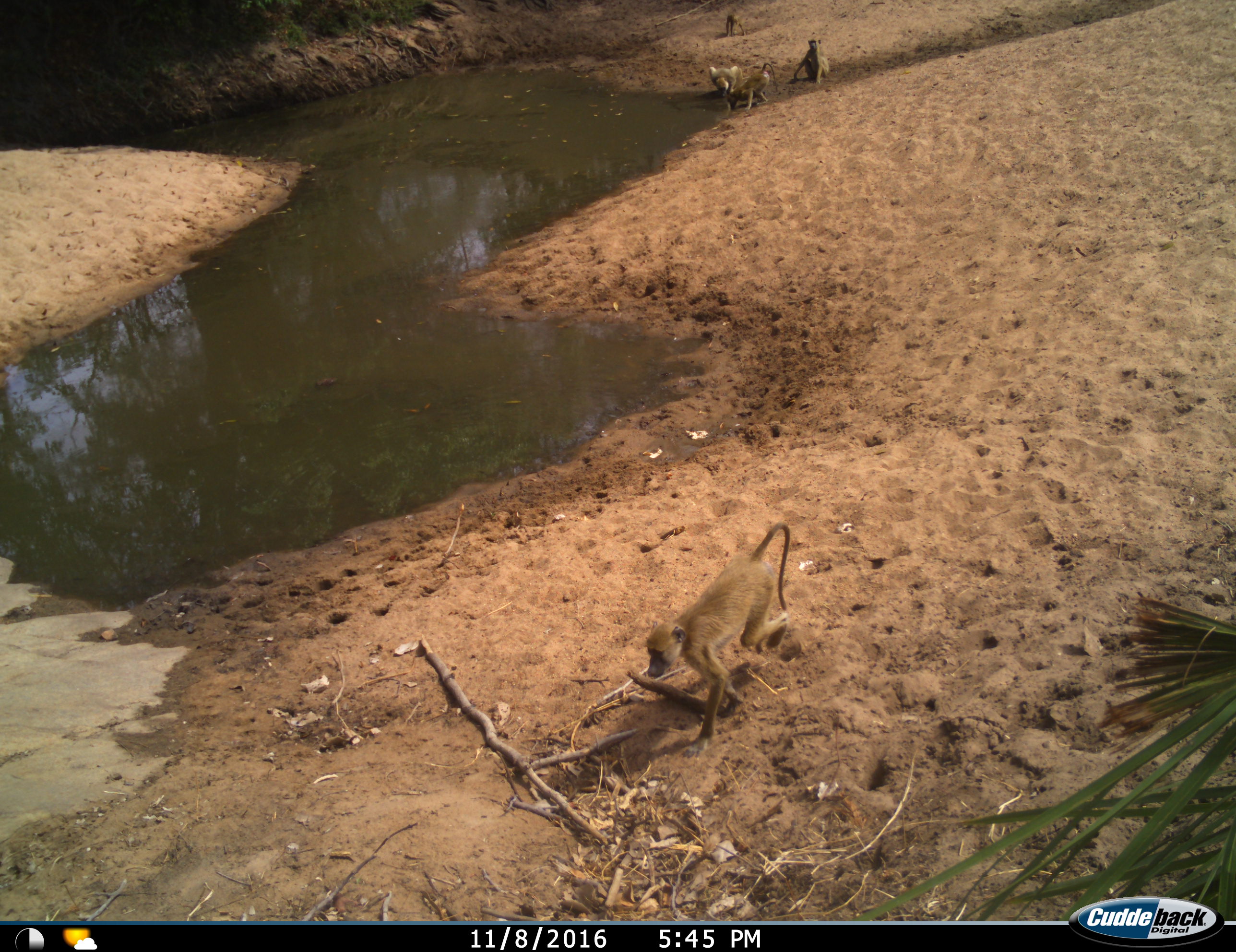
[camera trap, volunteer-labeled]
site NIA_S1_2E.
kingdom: Animalia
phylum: Chordata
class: Mammalia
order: Primates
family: Cercopithecidae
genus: Papio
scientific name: Papio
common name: baboon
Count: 5.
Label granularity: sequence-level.